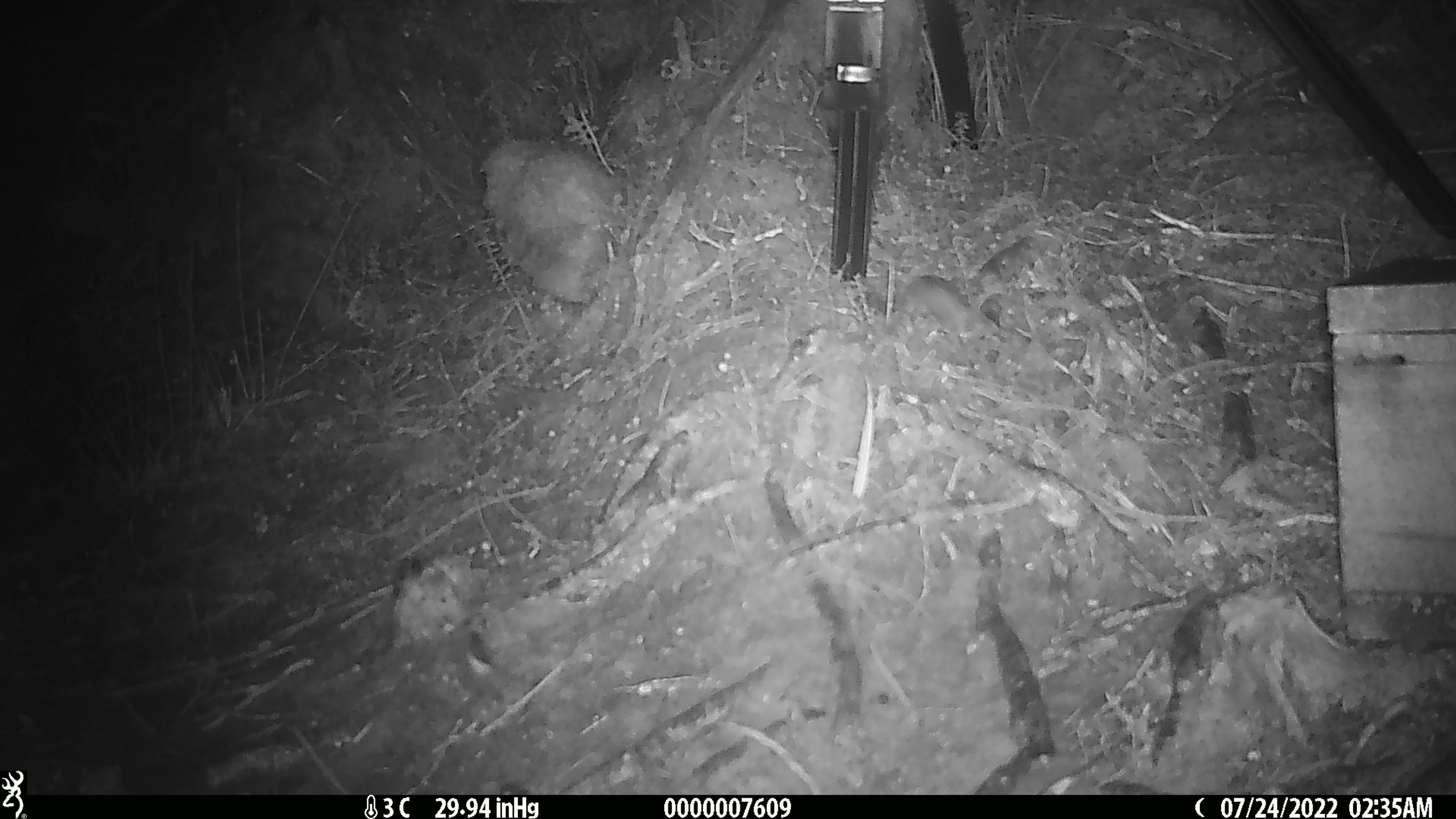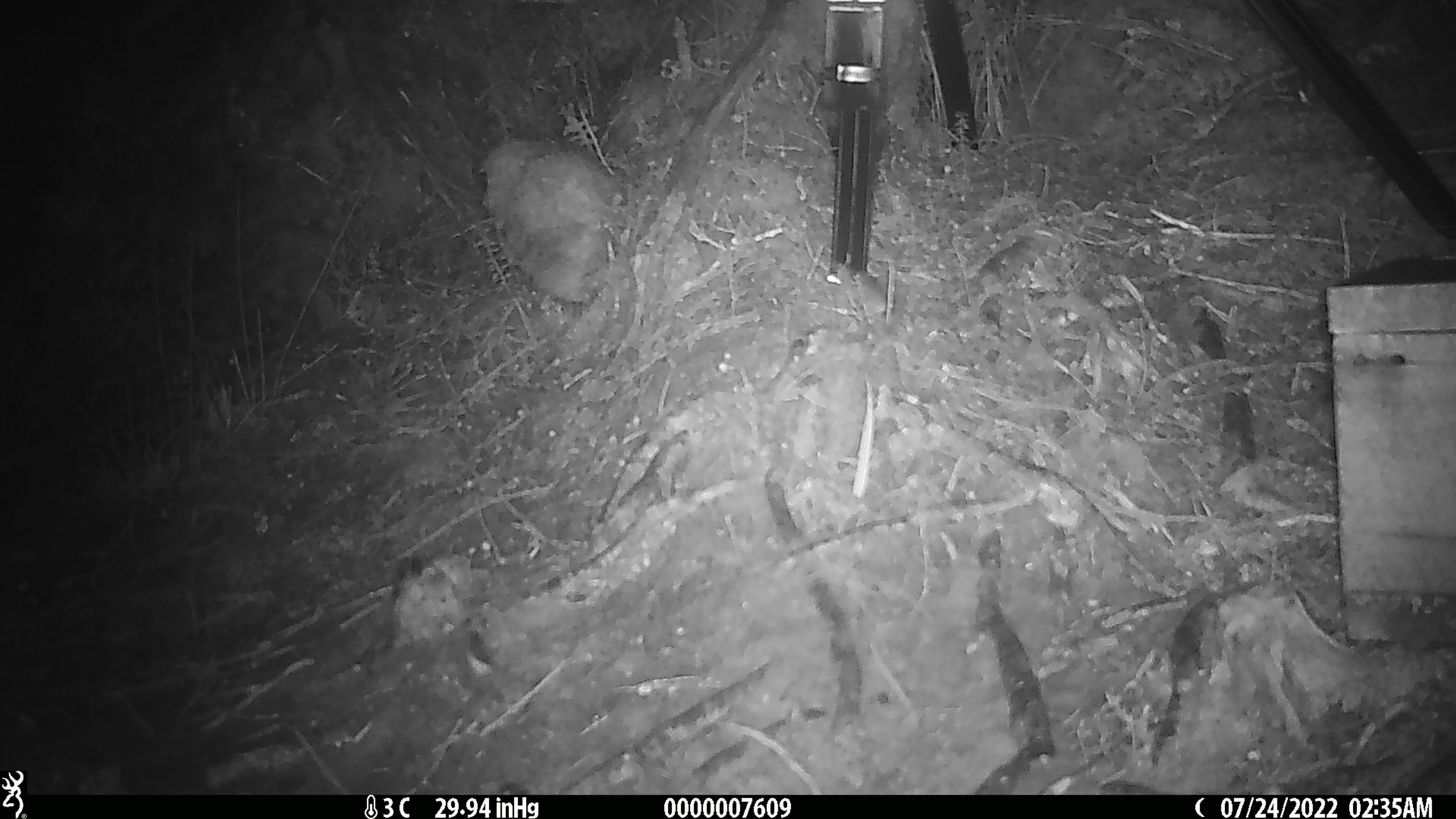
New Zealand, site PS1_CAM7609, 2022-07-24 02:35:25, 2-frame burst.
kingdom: Animalia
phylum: Chordata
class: Mammalia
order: Rodentia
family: Muridae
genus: Mus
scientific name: Mus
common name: mouse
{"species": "mouse (Mus)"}